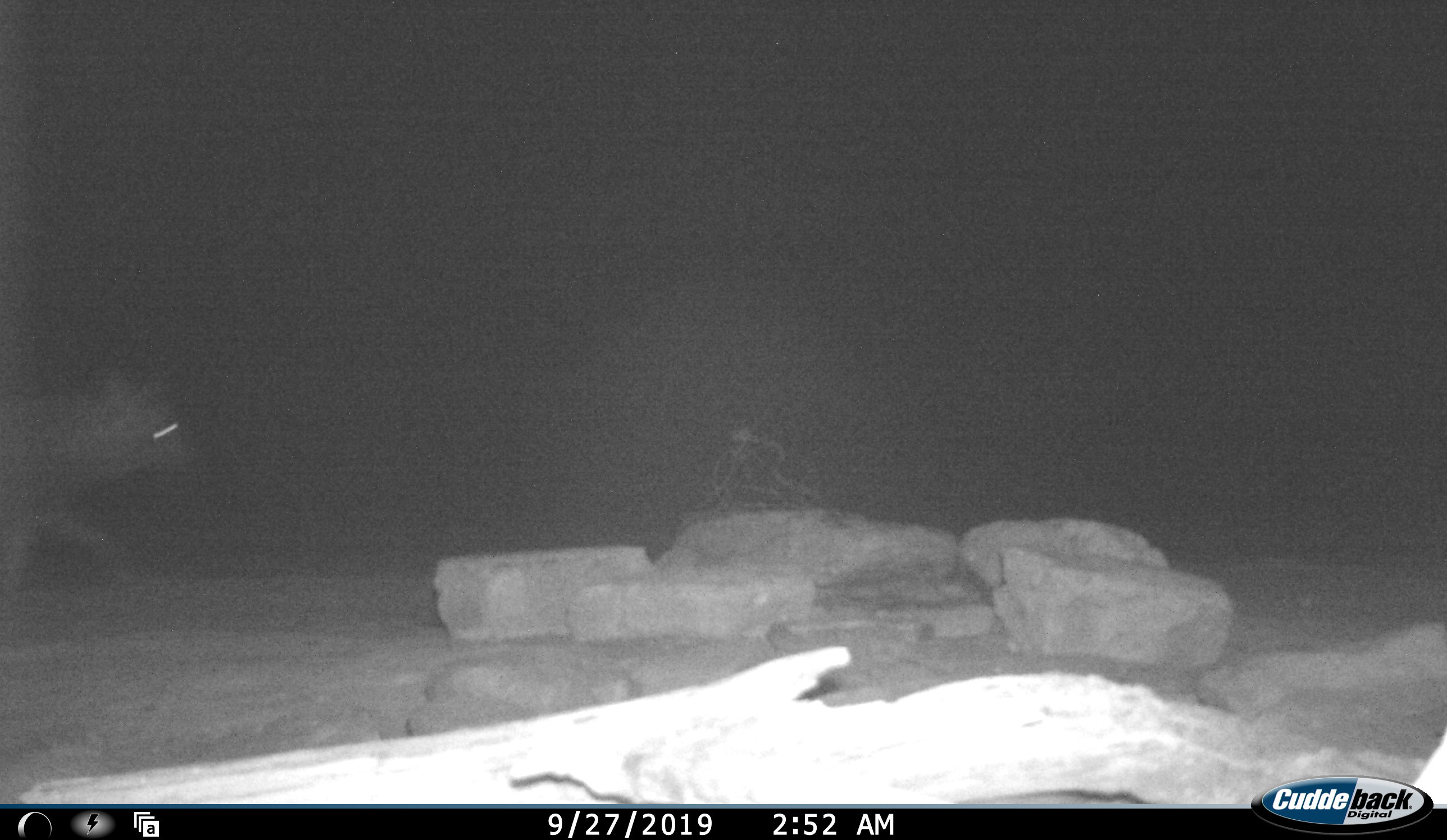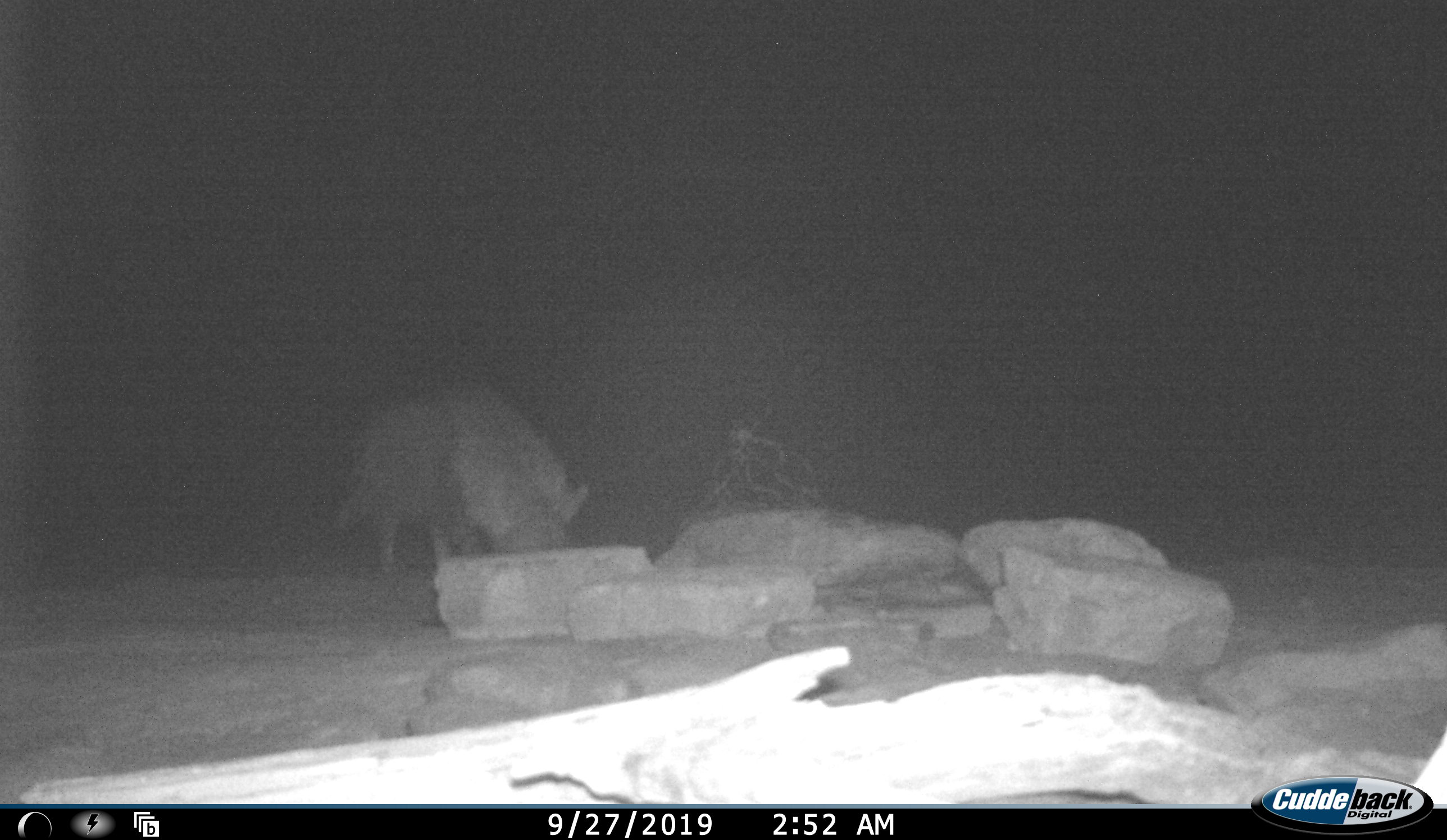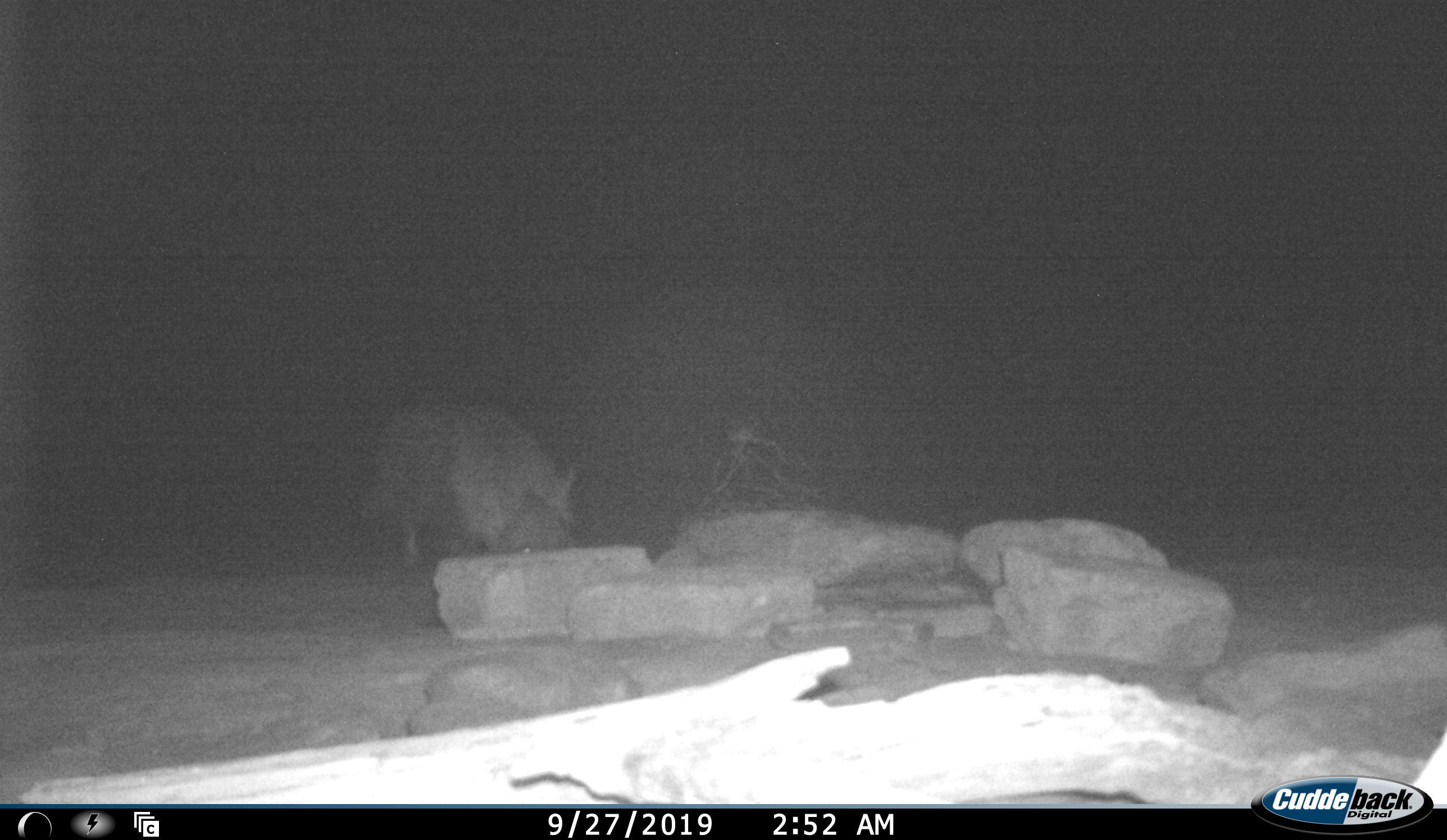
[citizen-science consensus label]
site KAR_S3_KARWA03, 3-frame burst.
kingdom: Animalia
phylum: Chordata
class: Mammalia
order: Carnivora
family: Hyaenidae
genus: Parahyaena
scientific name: Parahyaena brunnea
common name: brown hyena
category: hyenabrown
Hyenabrown (brown hyena) (Parahyaena brunnea), count 1. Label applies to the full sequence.